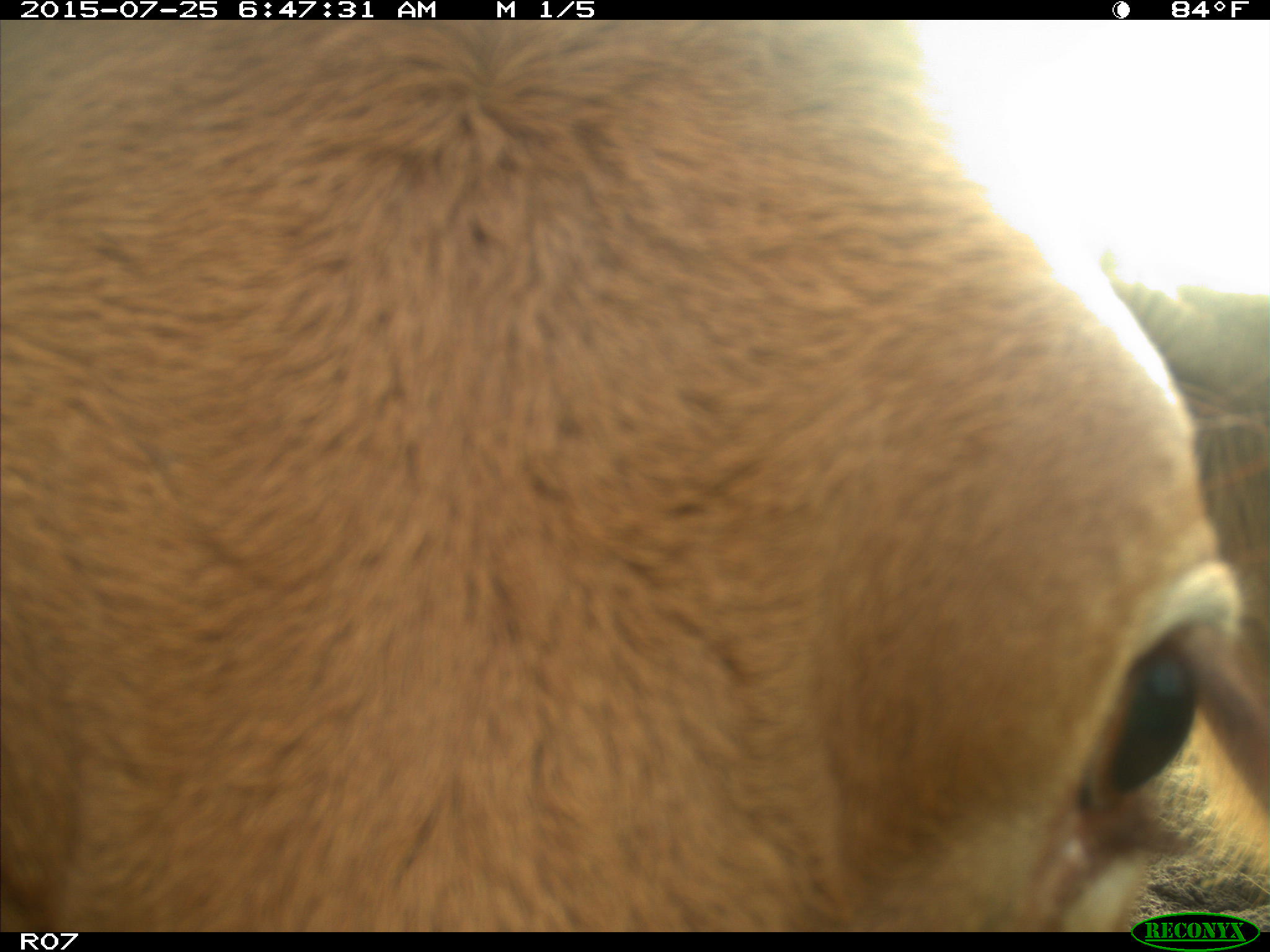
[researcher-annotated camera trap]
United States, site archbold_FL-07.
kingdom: Animalia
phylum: Chordata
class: Mammalia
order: Artiodactyla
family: Bovidae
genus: Bos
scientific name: Bos taurus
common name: domestic cow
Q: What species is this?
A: Bos taurus (domestic cow).